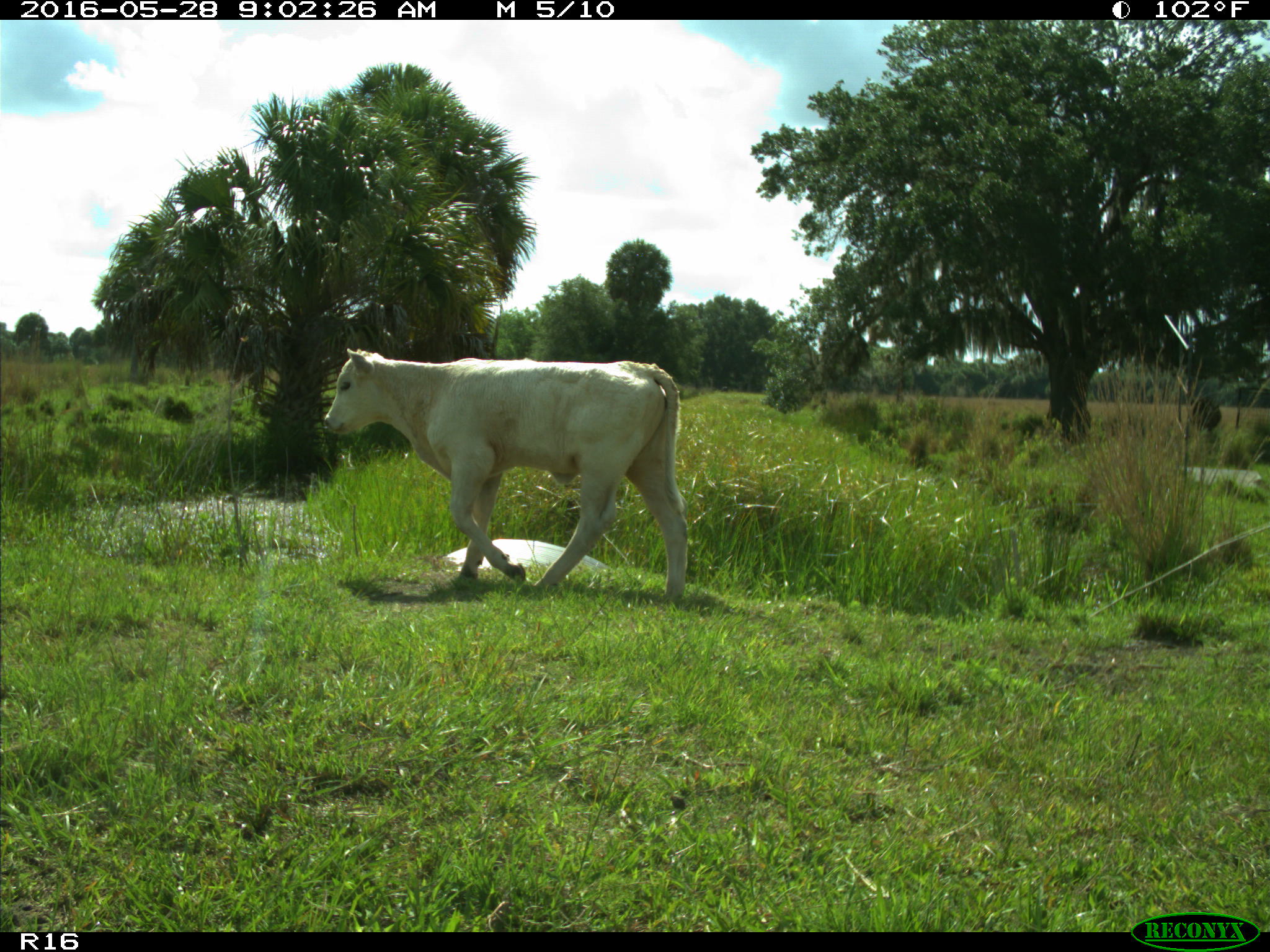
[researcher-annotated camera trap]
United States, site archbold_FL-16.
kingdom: Animalia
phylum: Chordata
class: Mammalia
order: Artiodactyla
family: Bovidae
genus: Bos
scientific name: Bos taurus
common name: domestic cow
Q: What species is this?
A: Bos taurus (domestic cow).